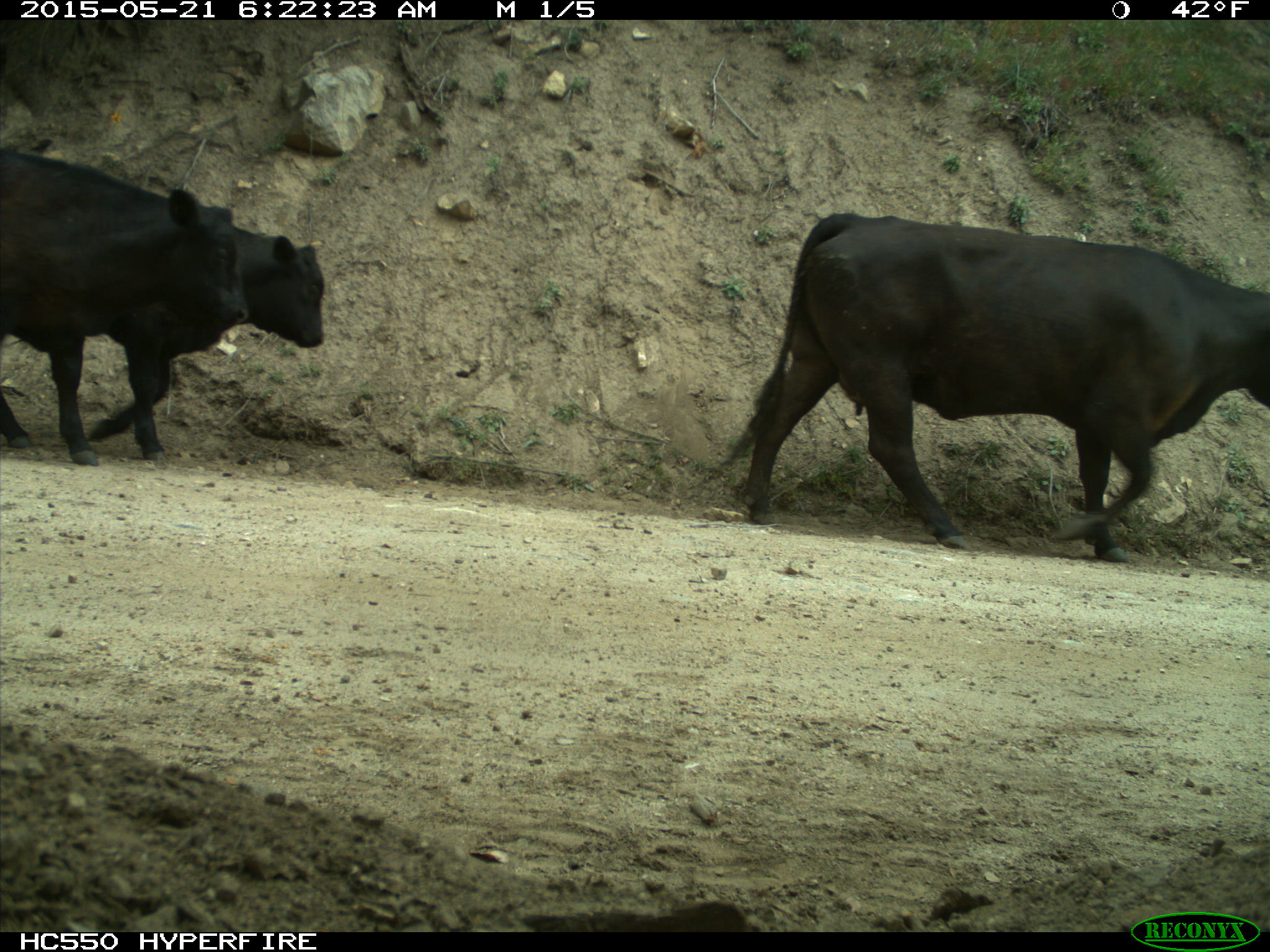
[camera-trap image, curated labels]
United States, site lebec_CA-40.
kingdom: Animalia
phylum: Chordata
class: Mammalia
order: Artiodactyla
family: Bovidae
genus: Bos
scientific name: Bos taurus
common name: domestic cow